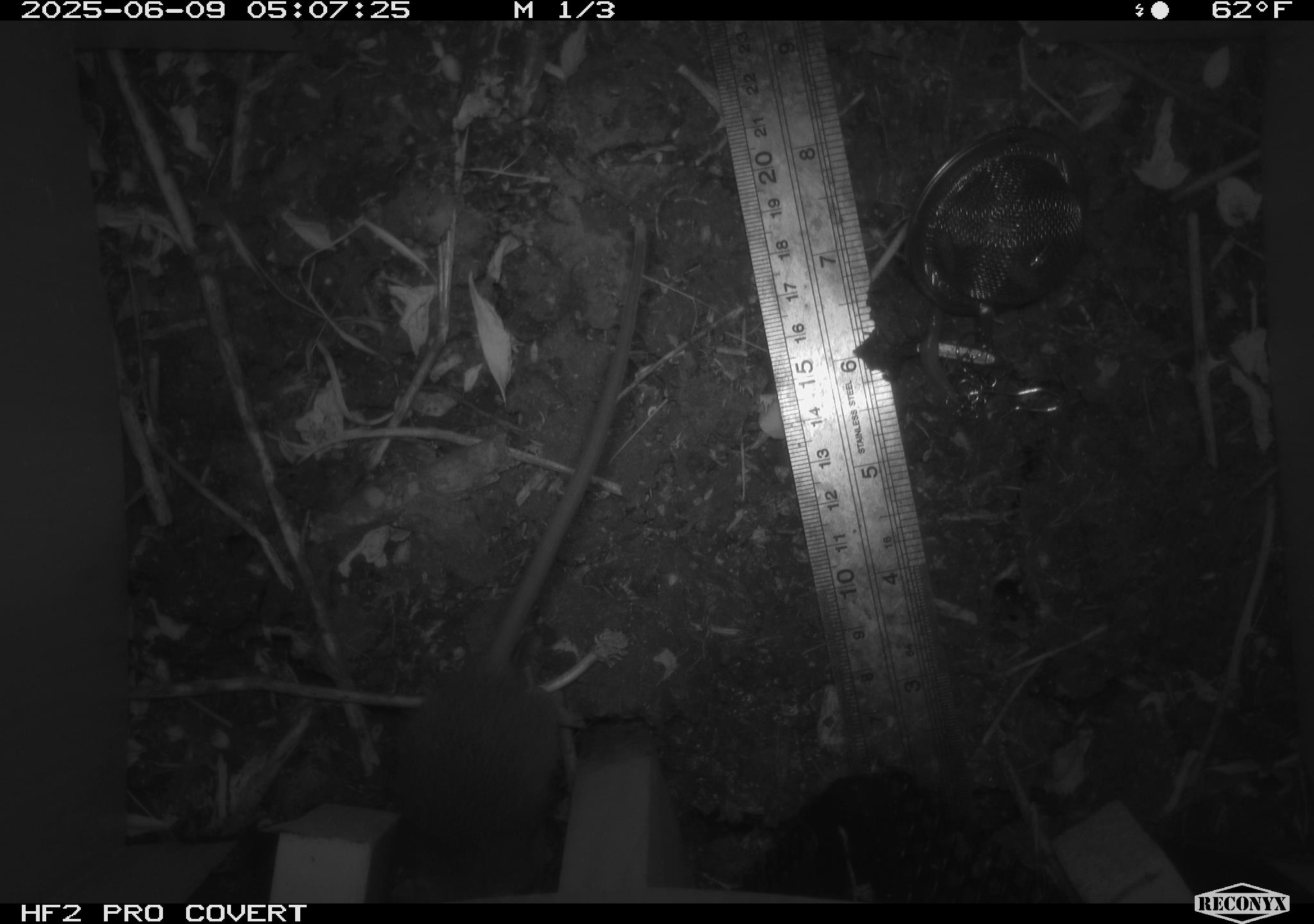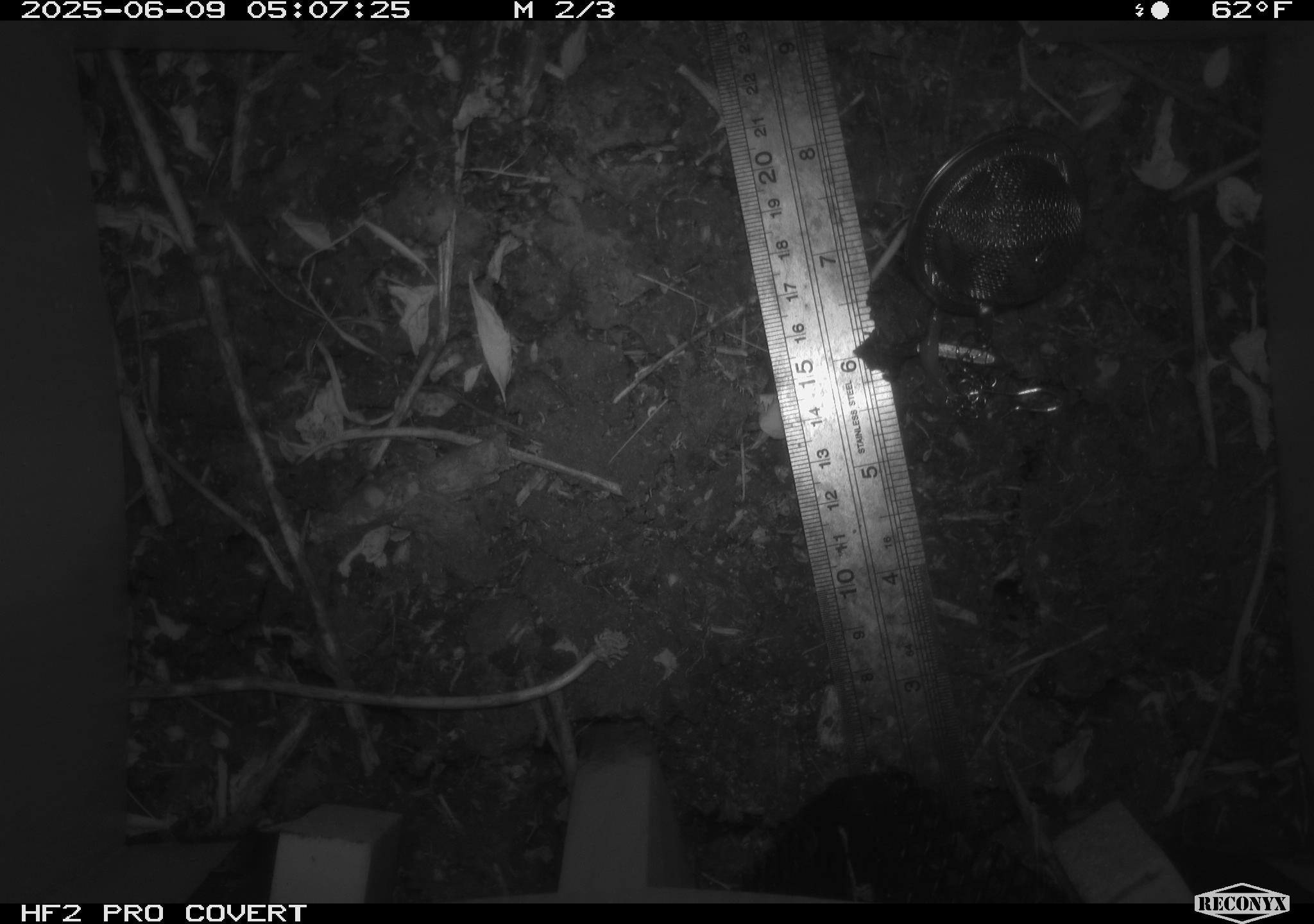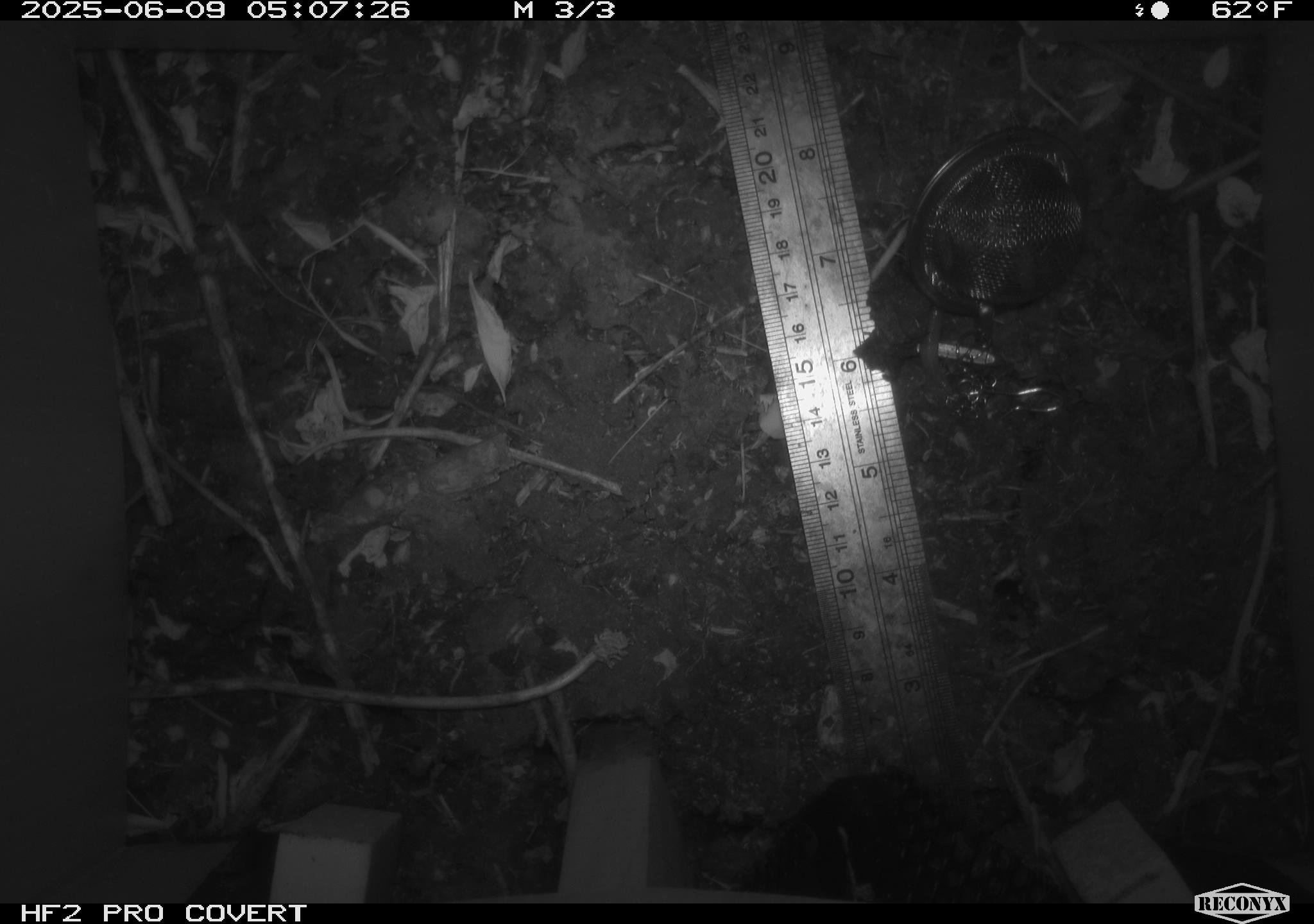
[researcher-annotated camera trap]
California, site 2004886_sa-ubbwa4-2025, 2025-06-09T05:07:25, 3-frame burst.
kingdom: Animalia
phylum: Chordata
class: Mammalia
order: Rodentia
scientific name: Rodentia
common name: rodent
Rodent (Rodentia).